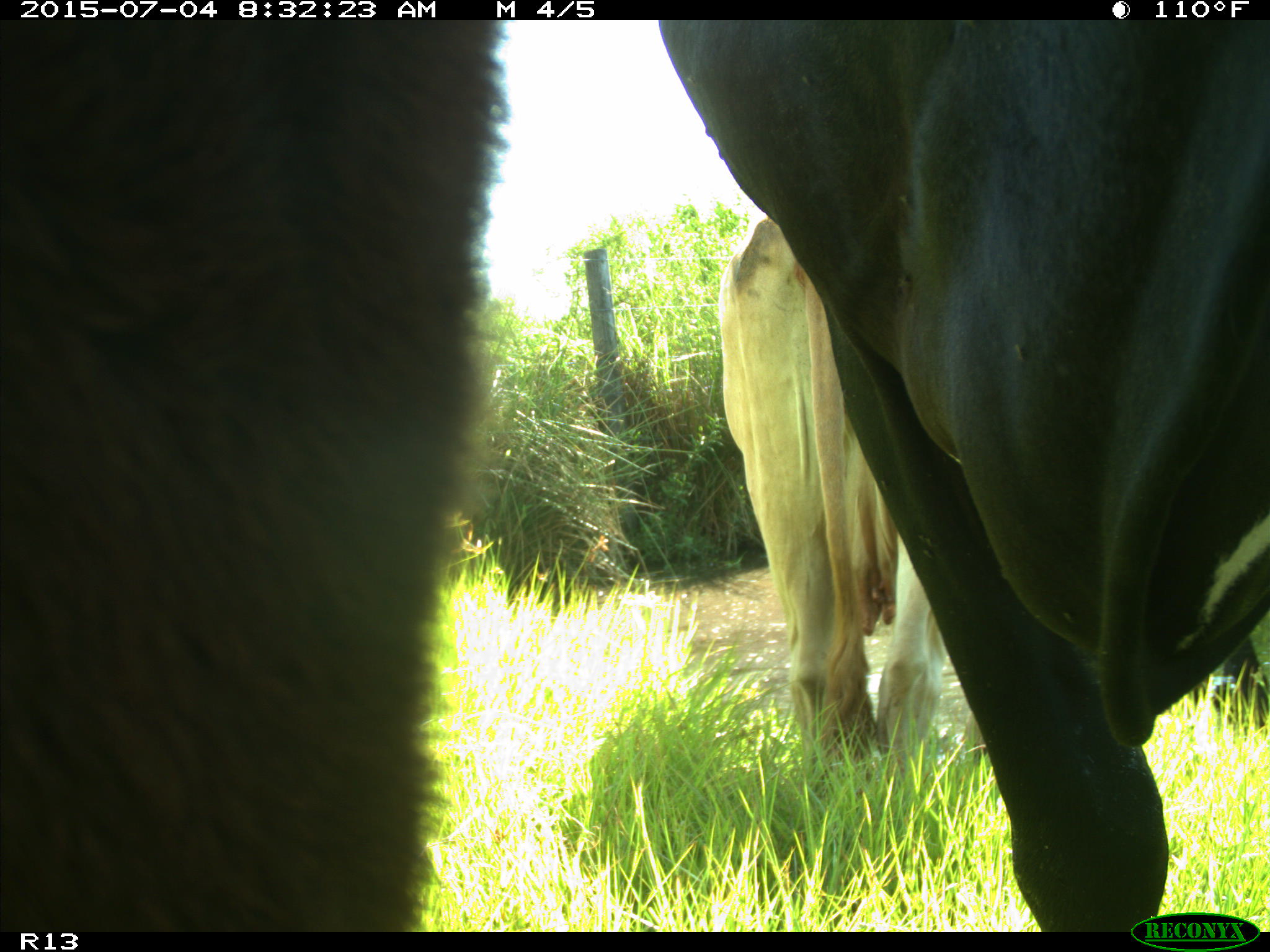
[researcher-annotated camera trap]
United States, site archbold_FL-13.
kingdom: Animalia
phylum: Chordata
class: Mammalia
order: Artiodactyla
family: Bovidae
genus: Bos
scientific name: Bos taurus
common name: domestic cow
Bos taurus (domestic cow).